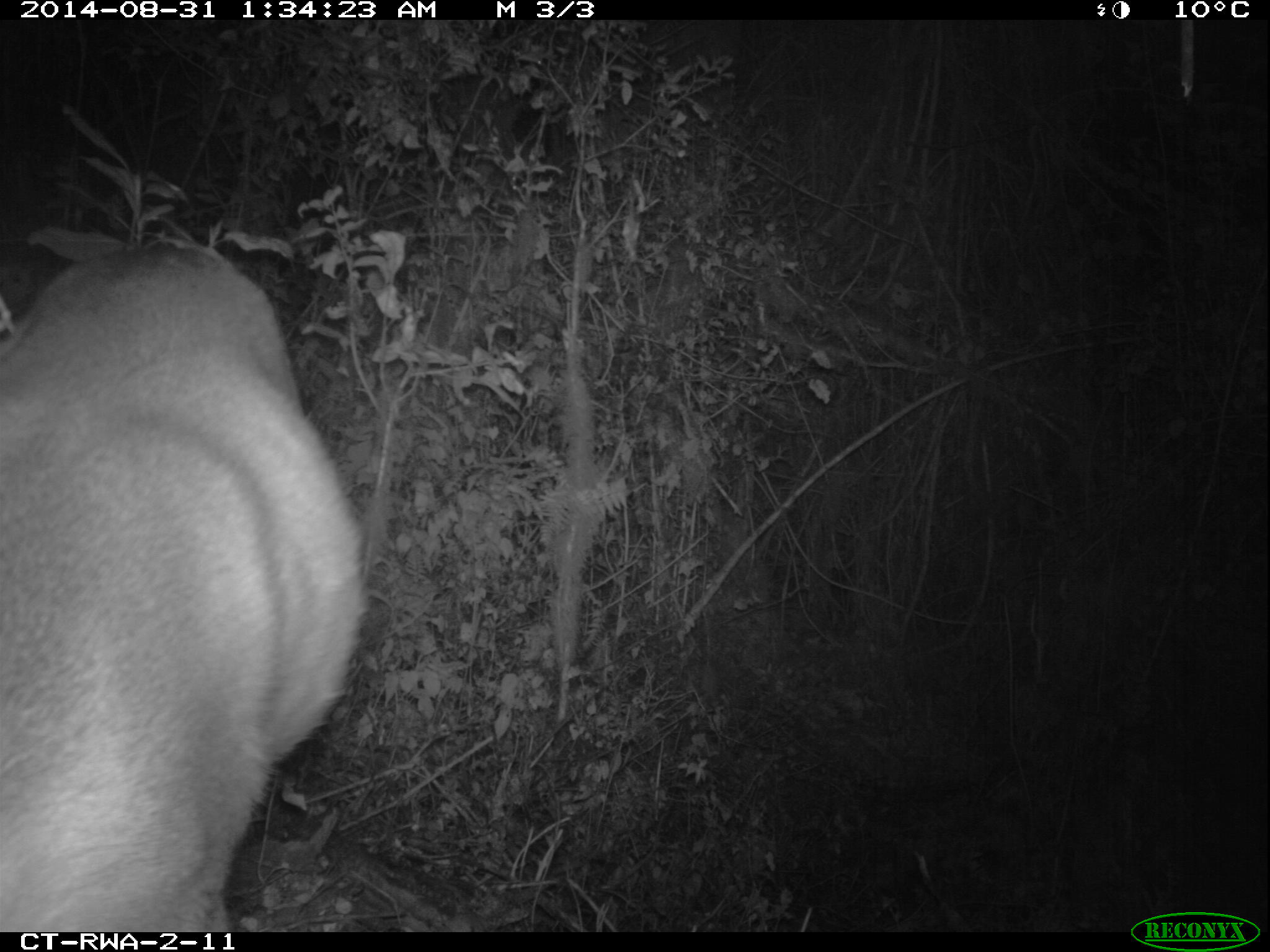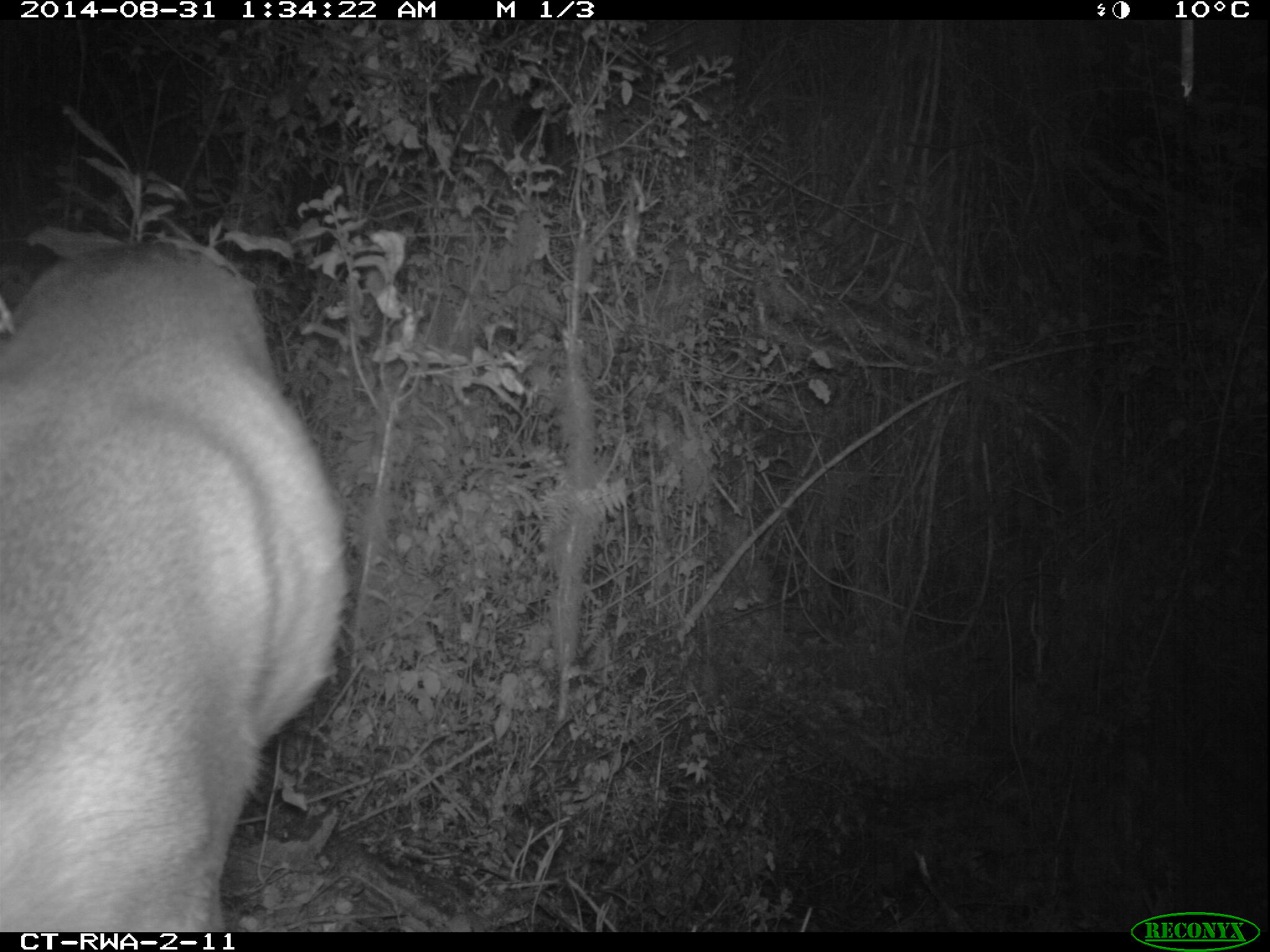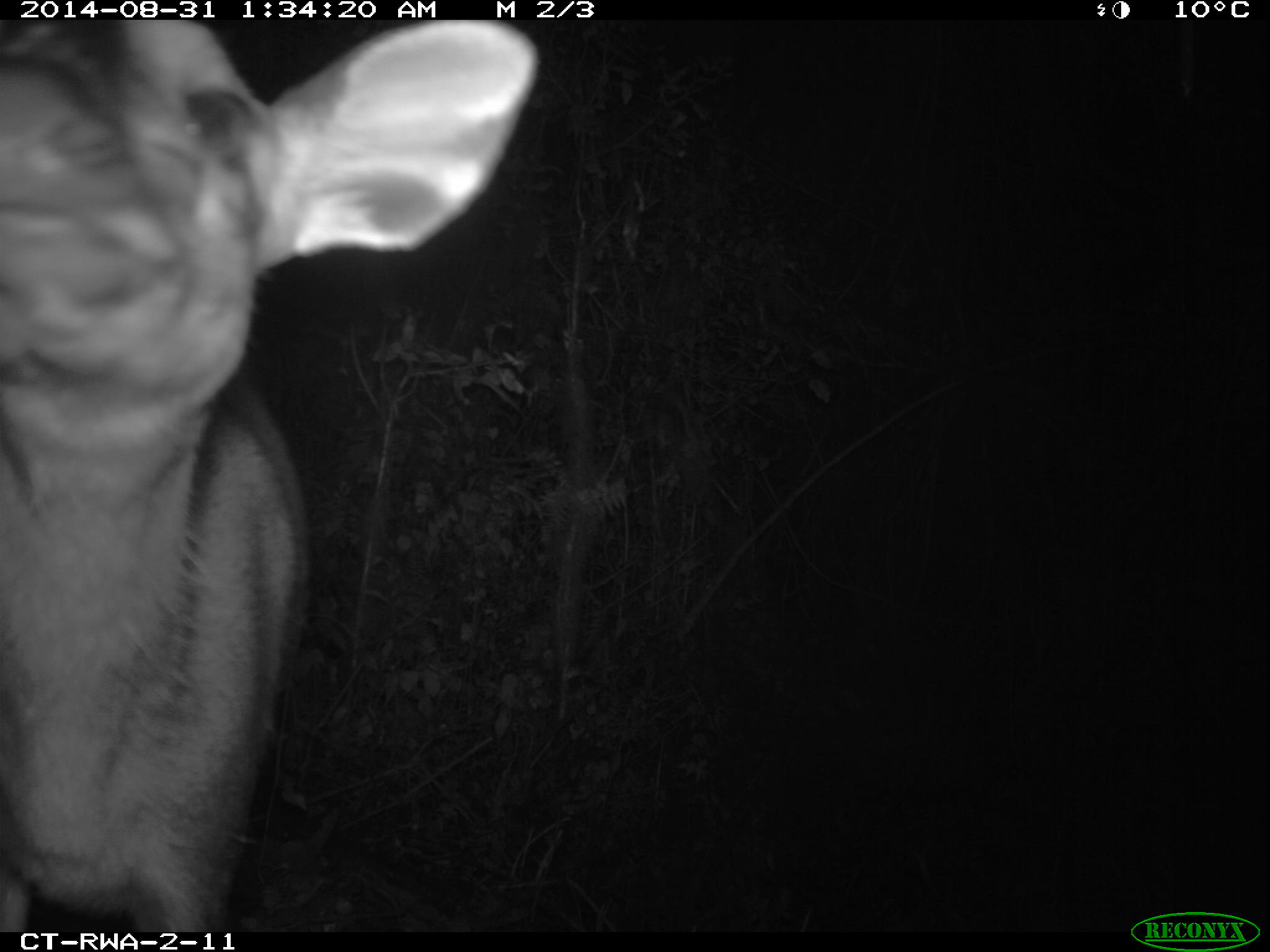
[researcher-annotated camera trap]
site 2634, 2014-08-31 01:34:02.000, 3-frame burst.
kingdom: Animalia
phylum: Chordata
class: Mammalia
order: Artiodactyla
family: Bovidae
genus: Cephalophus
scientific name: Cephalophus nigrifrons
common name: black-fronted duiker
Cephalophus nigrifrons (black-fronted duiker), count 1.